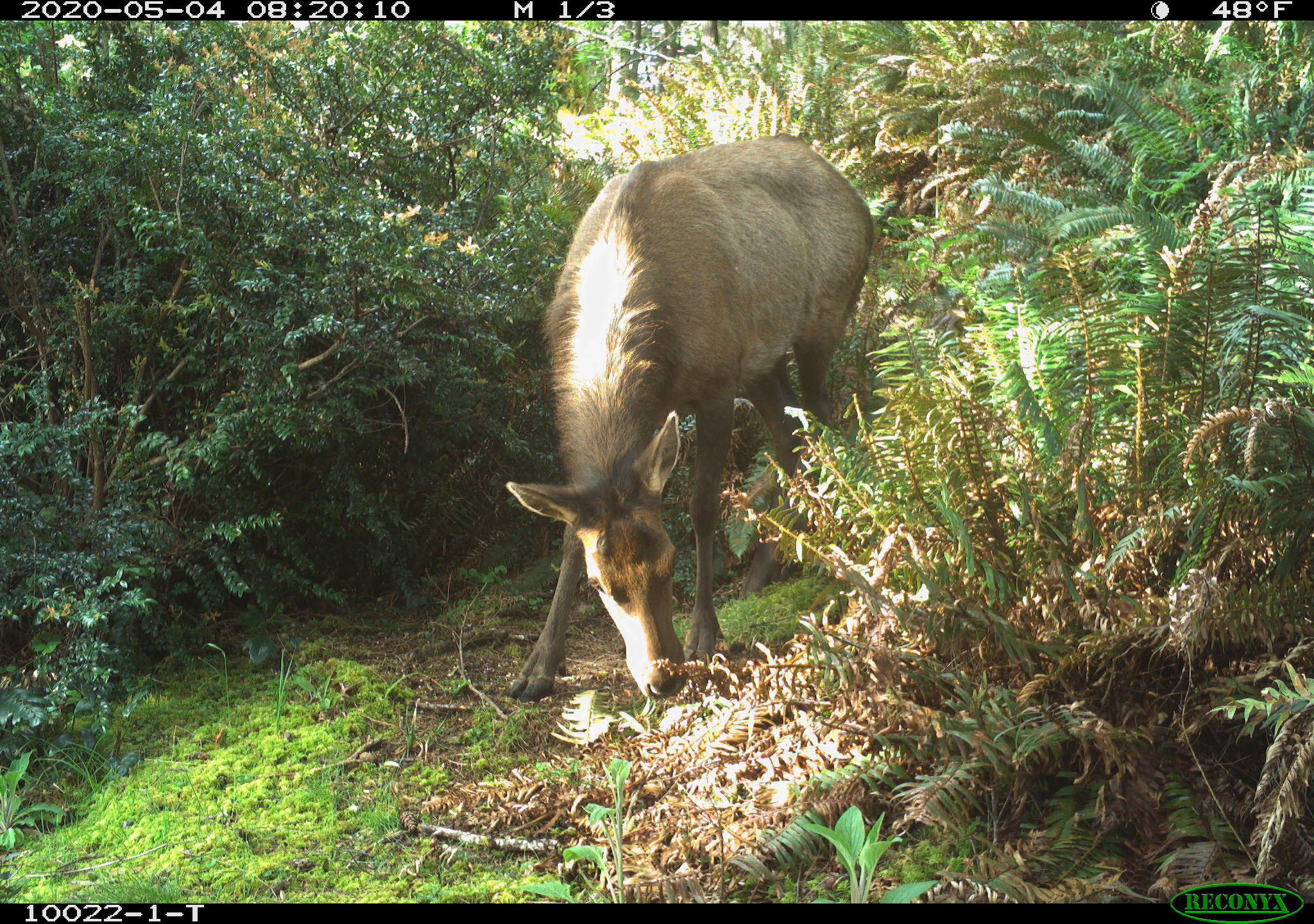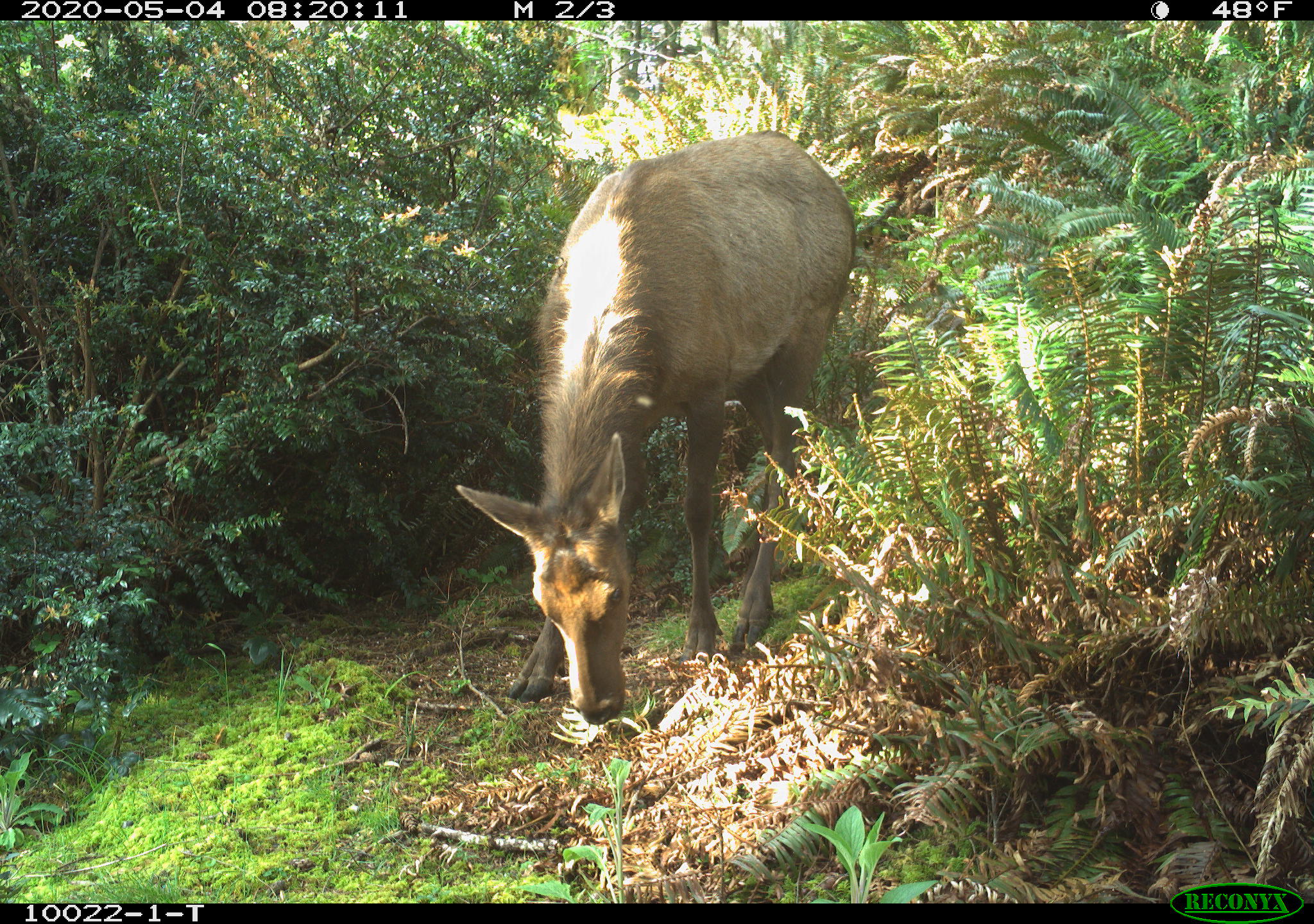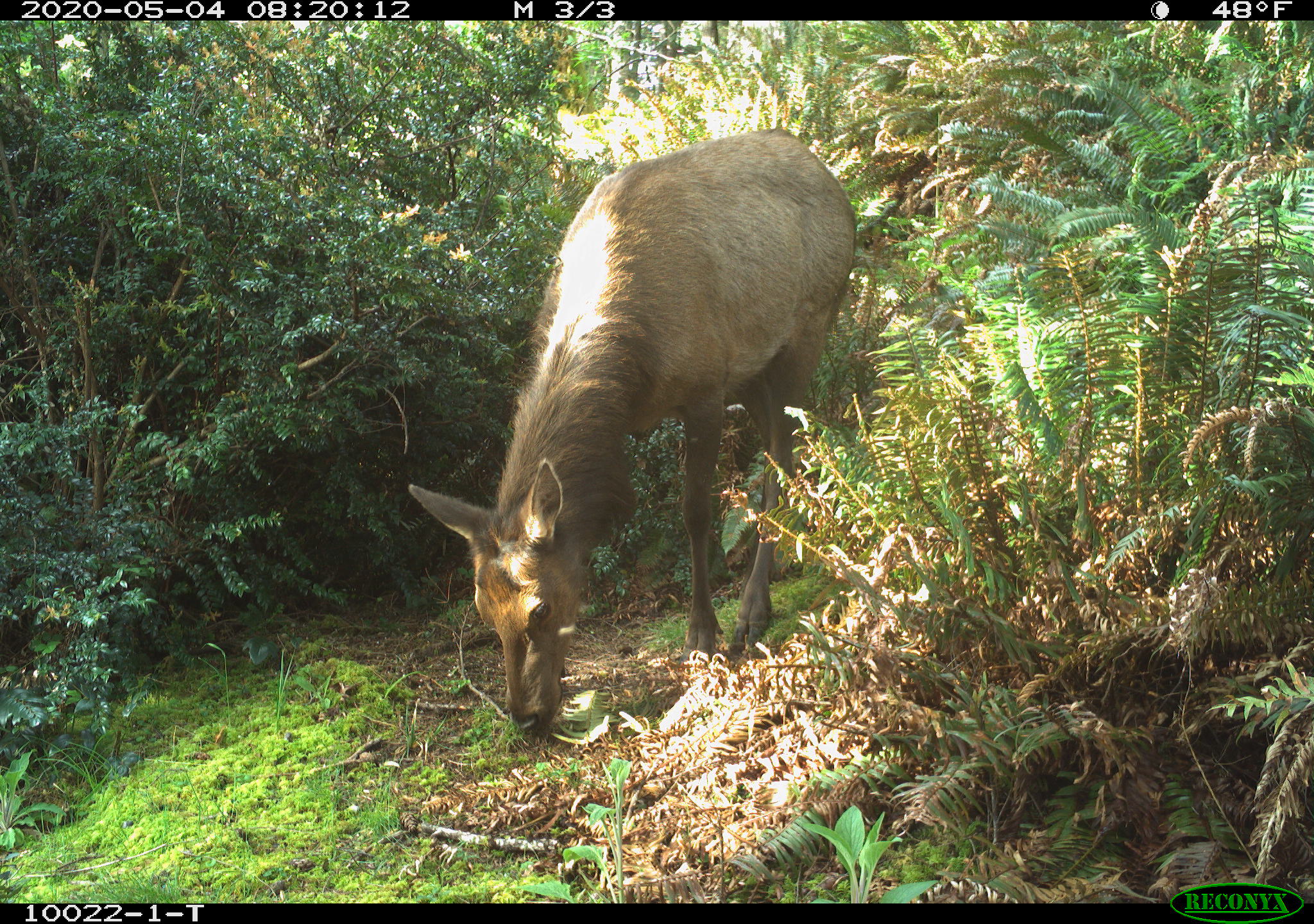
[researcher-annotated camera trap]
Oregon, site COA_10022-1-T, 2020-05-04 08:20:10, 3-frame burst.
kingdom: Animalia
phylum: Chordata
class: Mammalia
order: Artiodactyla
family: Cervidae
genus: Cervus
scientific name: Cervus canadensis roosevelti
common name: roosevelt elk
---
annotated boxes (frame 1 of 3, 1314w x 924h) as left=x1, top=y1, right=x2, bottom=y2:
roosevelt elk: left=492, top=123, right=877, bottom=711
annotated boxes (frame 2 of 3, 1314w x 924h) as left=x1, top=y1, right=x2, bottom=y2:
roosevelt elk: left=445, top=105, right=869, bottom=732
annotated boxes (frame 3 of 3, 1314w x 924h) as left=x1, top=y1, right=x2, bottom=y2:
roosevelt elk: left=398, top=110, right=860, bottom=751